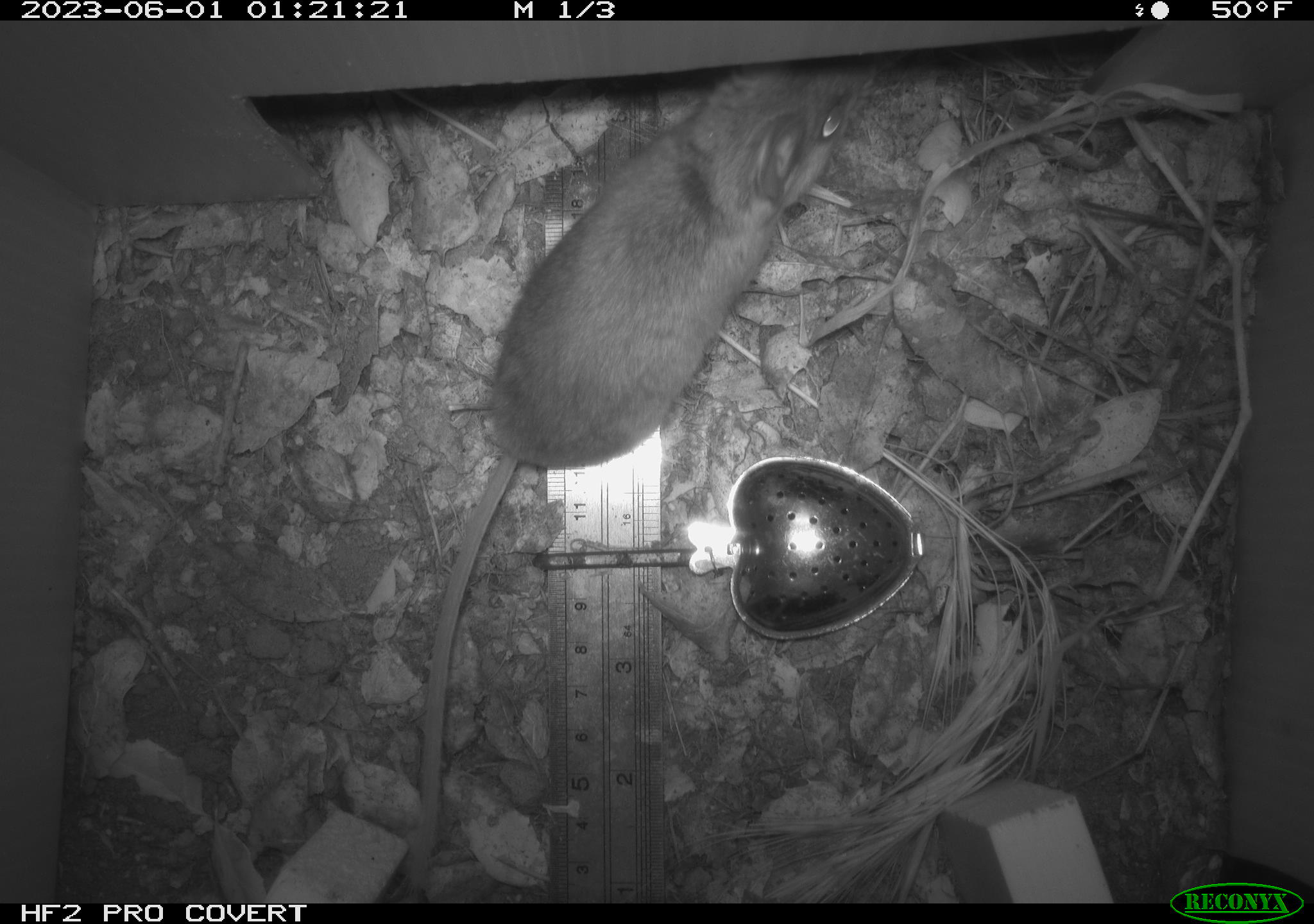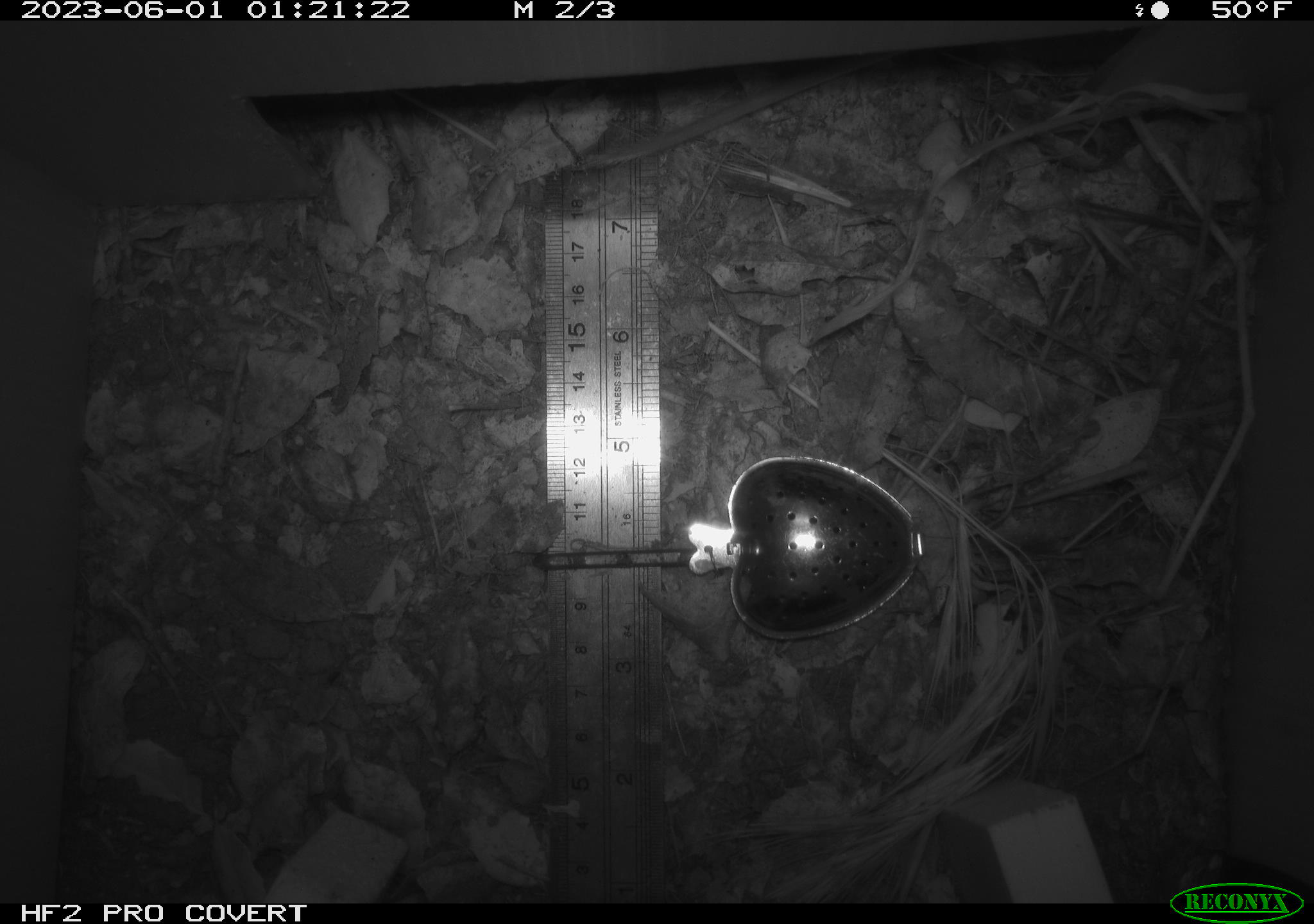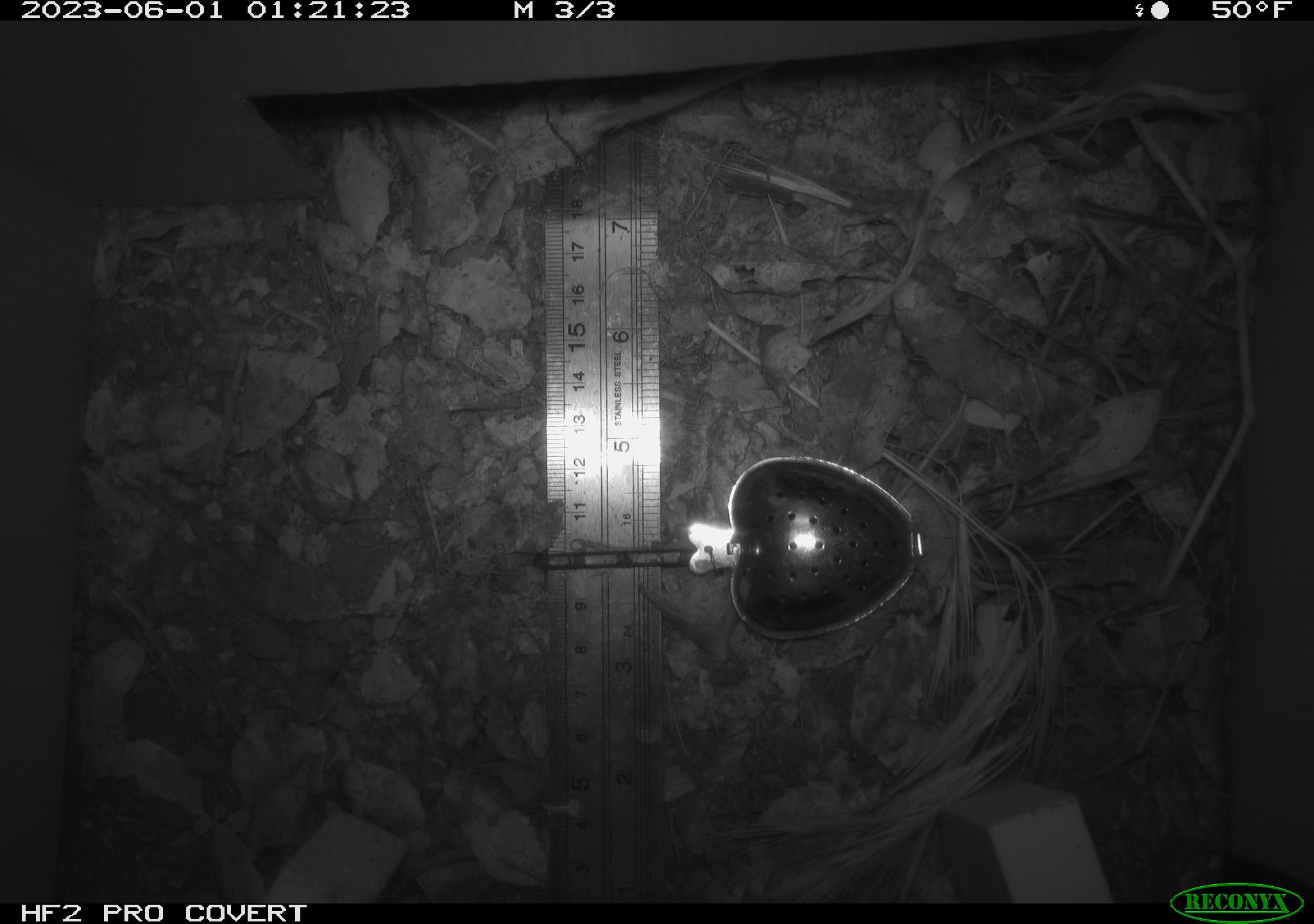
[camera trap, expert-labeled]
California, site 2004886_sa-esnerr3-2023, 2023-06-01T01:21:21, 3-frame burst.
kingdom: Animalia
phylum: Chordata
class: Mammalia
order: Rodentia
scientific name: Rodentia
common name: mouse species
Mouse species (Rodentia).